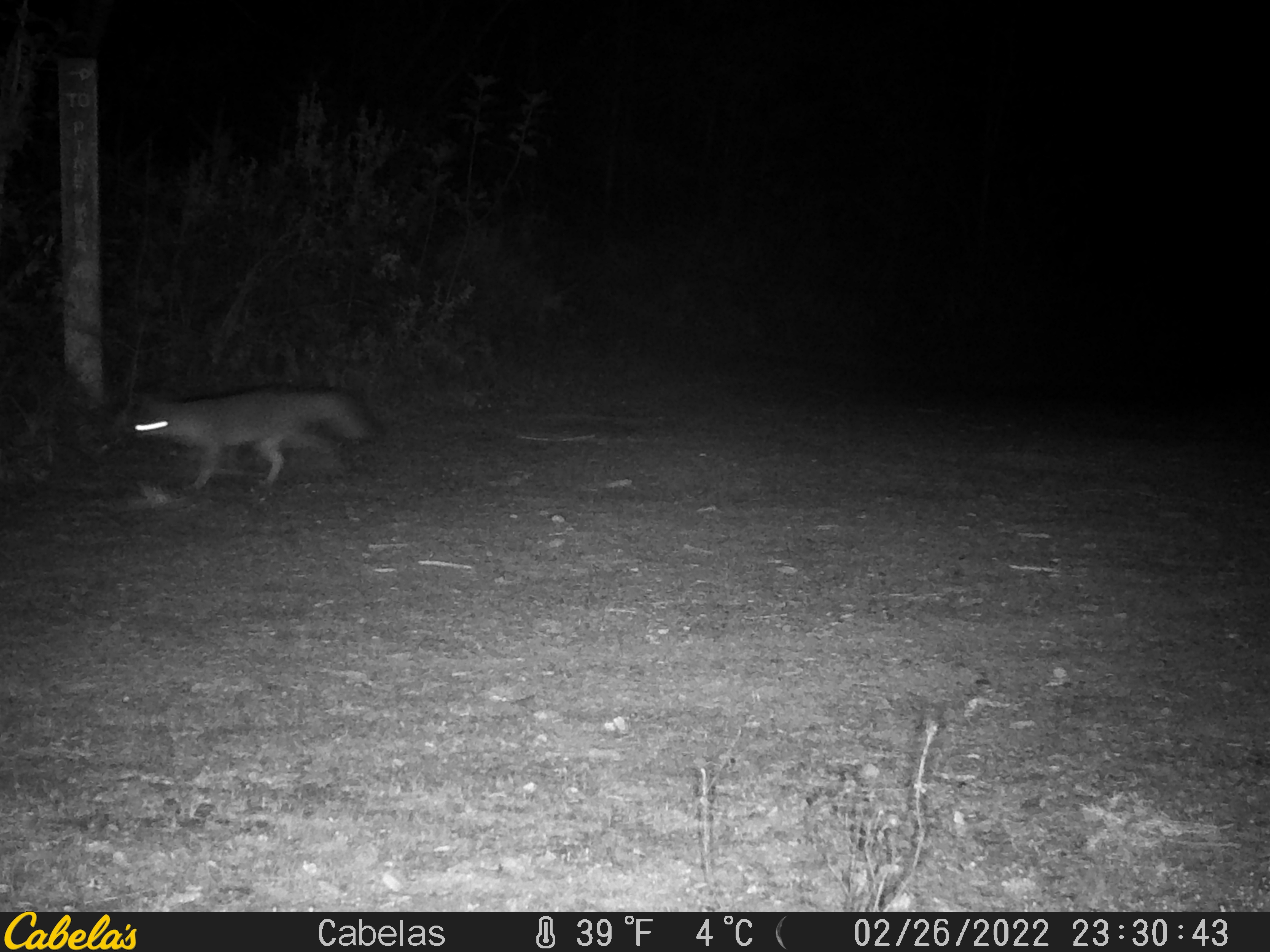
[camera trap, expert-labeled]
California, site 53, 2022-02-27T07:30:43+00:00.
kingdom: Animalia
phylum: Chordata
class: Mammalia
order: Carnivora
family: Canidae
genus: Urocyon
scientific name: Urocyon cinereoargenteus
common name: gray fox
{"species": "gray fox (Urocyon cinereoargenteus)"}